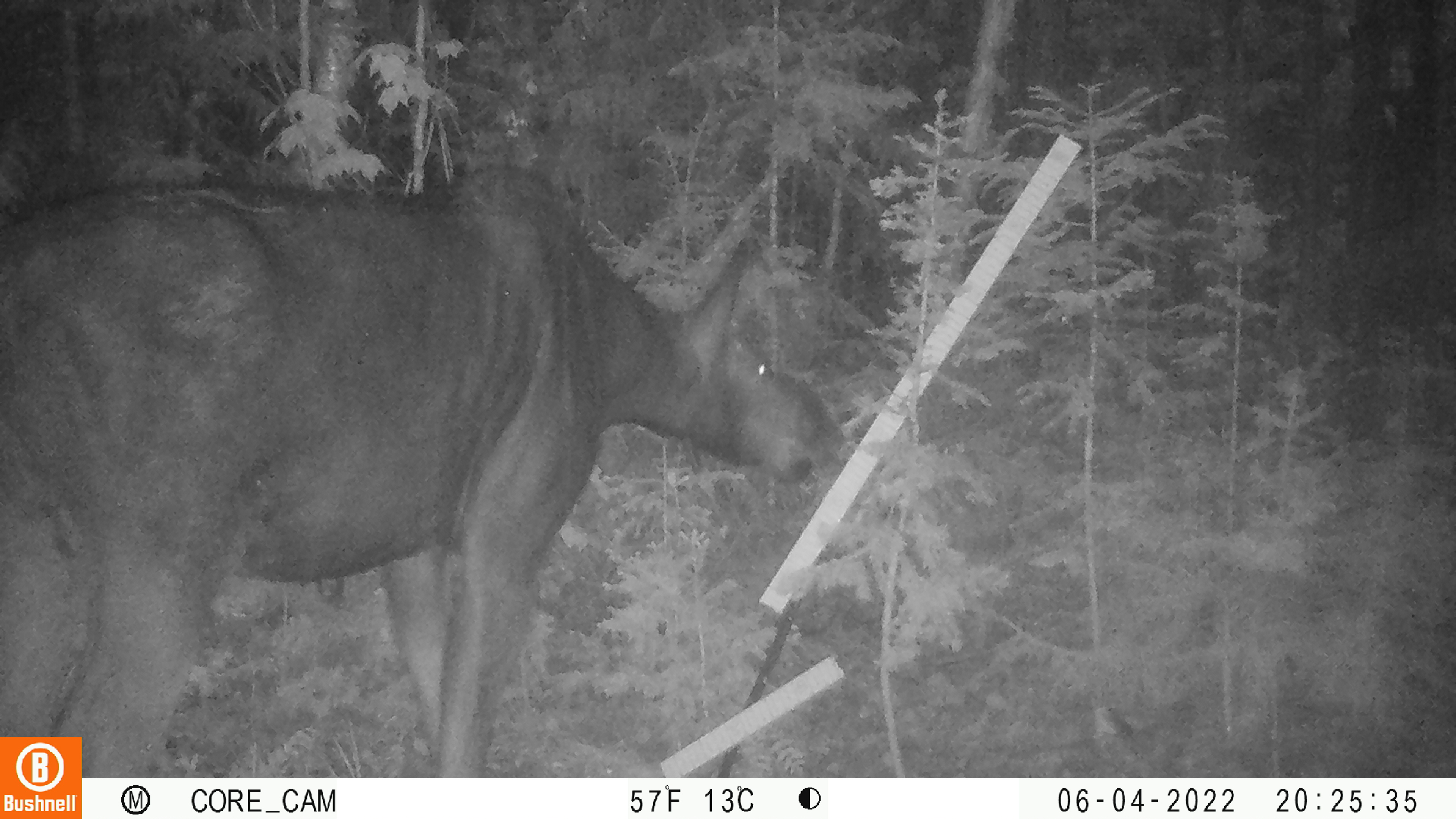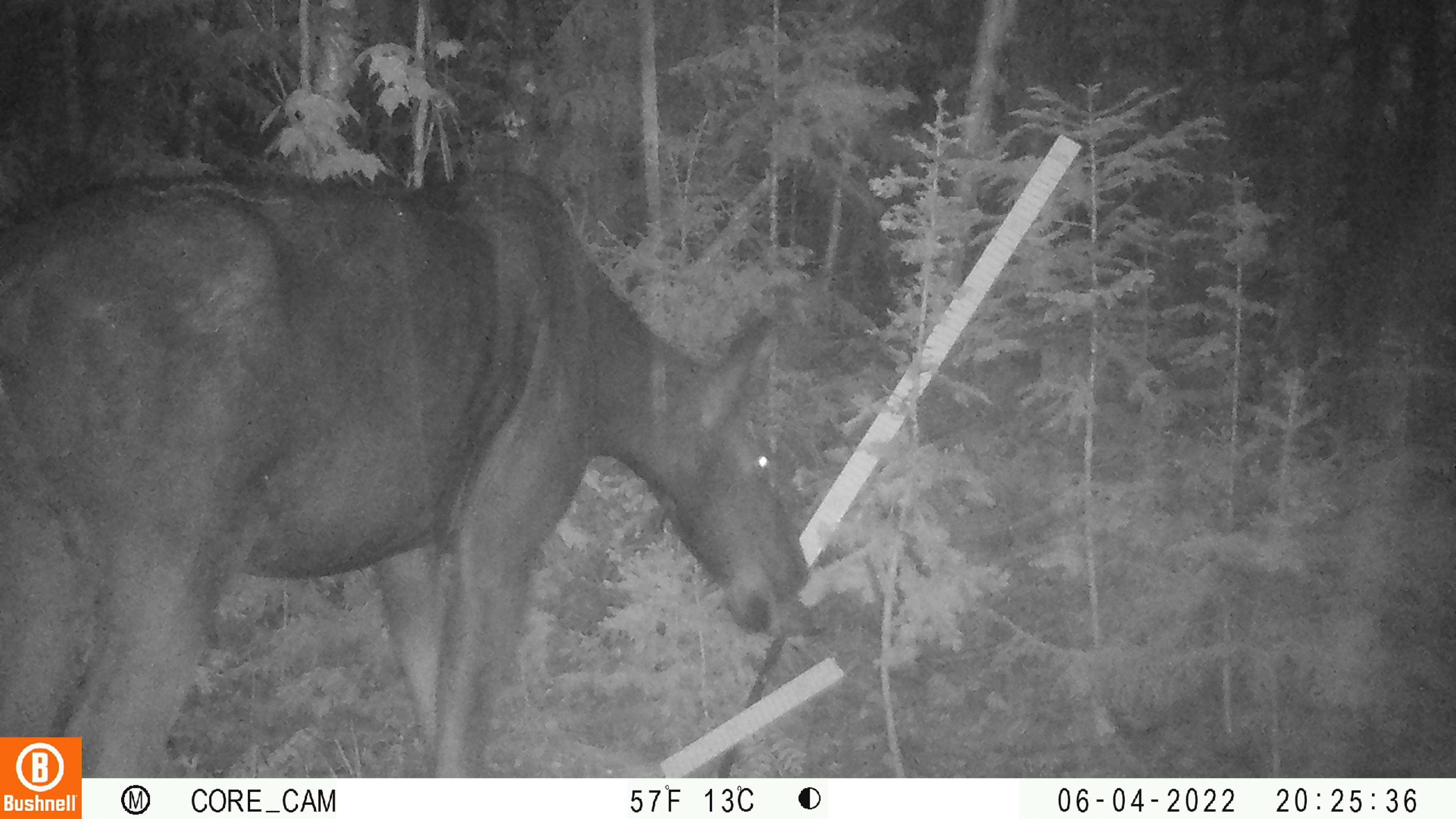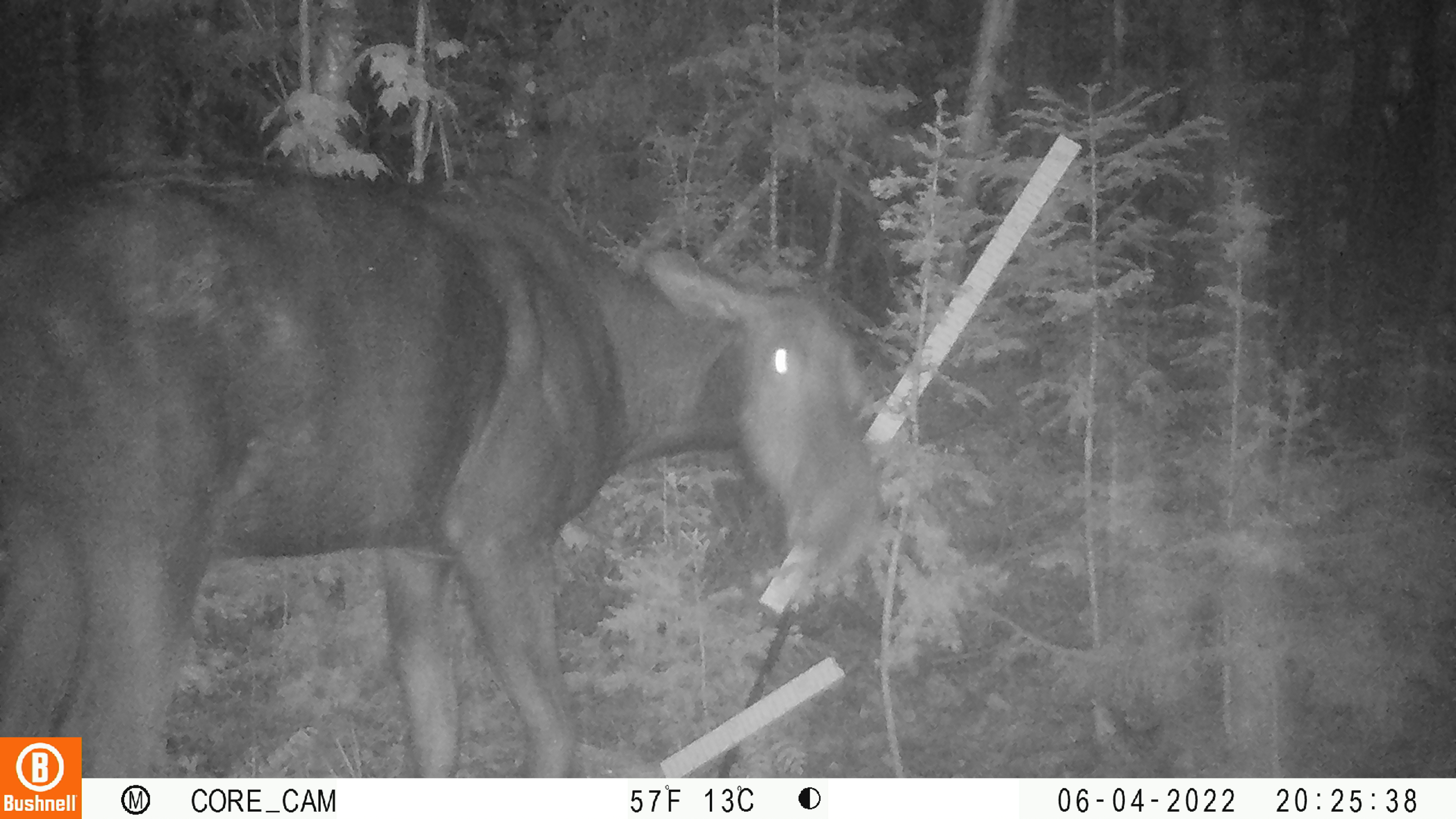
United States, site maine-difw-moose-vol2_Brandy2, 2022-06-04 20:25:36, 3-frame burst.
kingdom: Animalia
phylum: Chordata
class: Mammalia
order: Artiodactyla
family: Cervidae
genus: Alces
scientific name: Alces alces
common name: moose